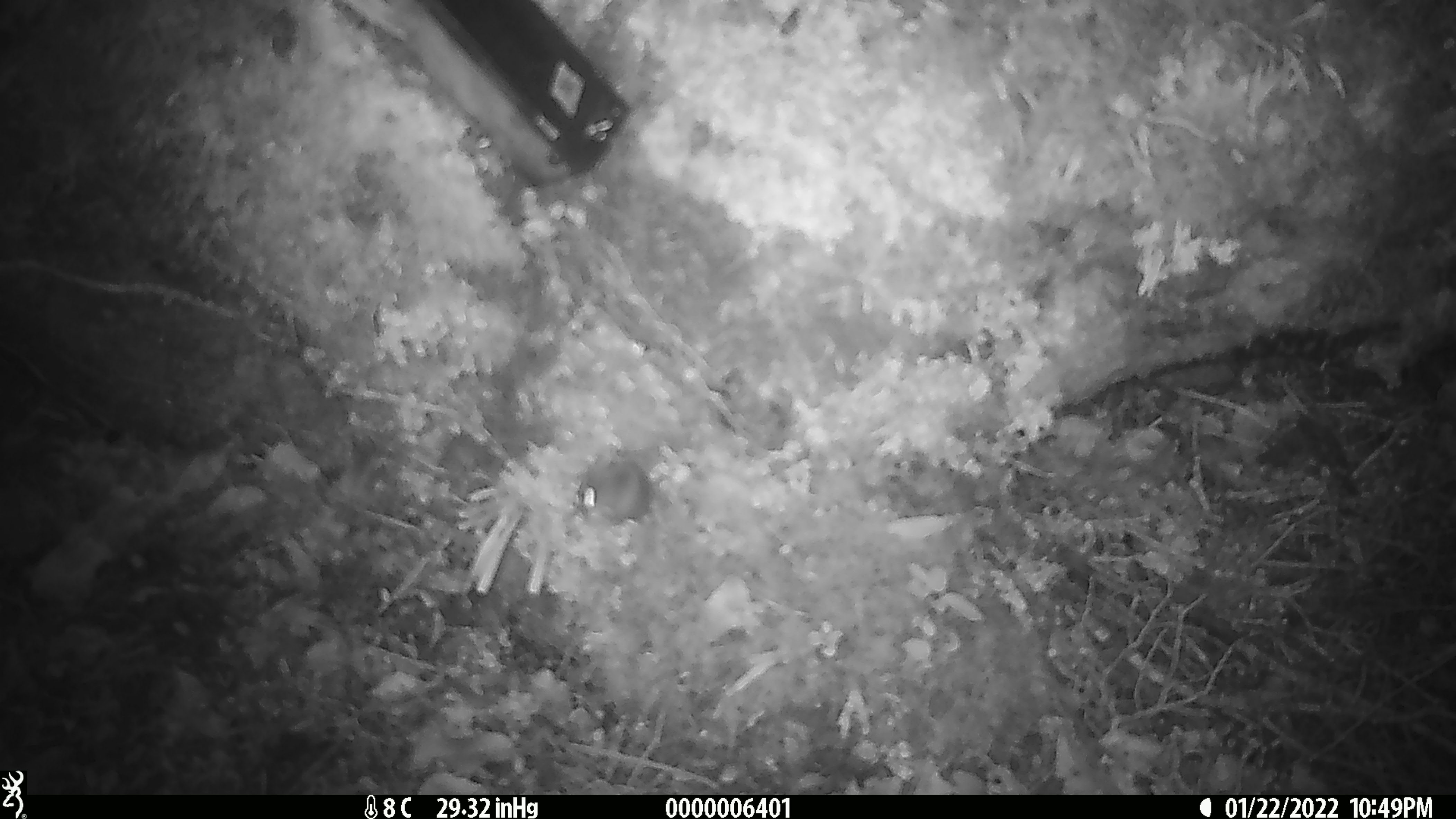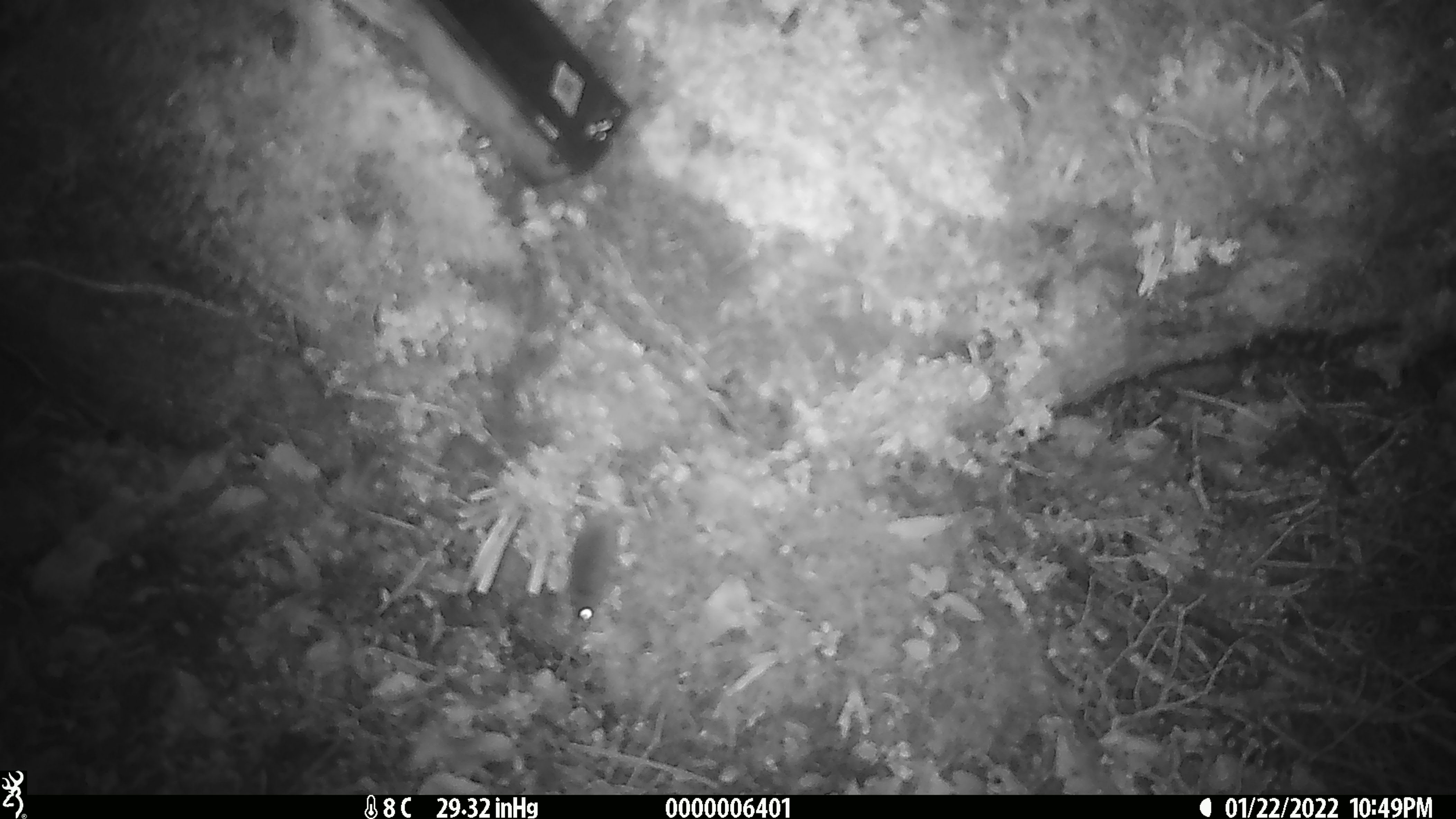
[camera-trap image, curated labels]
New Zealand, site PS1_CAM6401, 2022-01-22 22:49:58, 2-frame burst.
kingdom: Animalia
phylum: Chordata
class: Mammalia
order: Rodentia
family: Muridae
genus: Mus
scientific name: Mus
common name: mouse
Mouse (Mus).